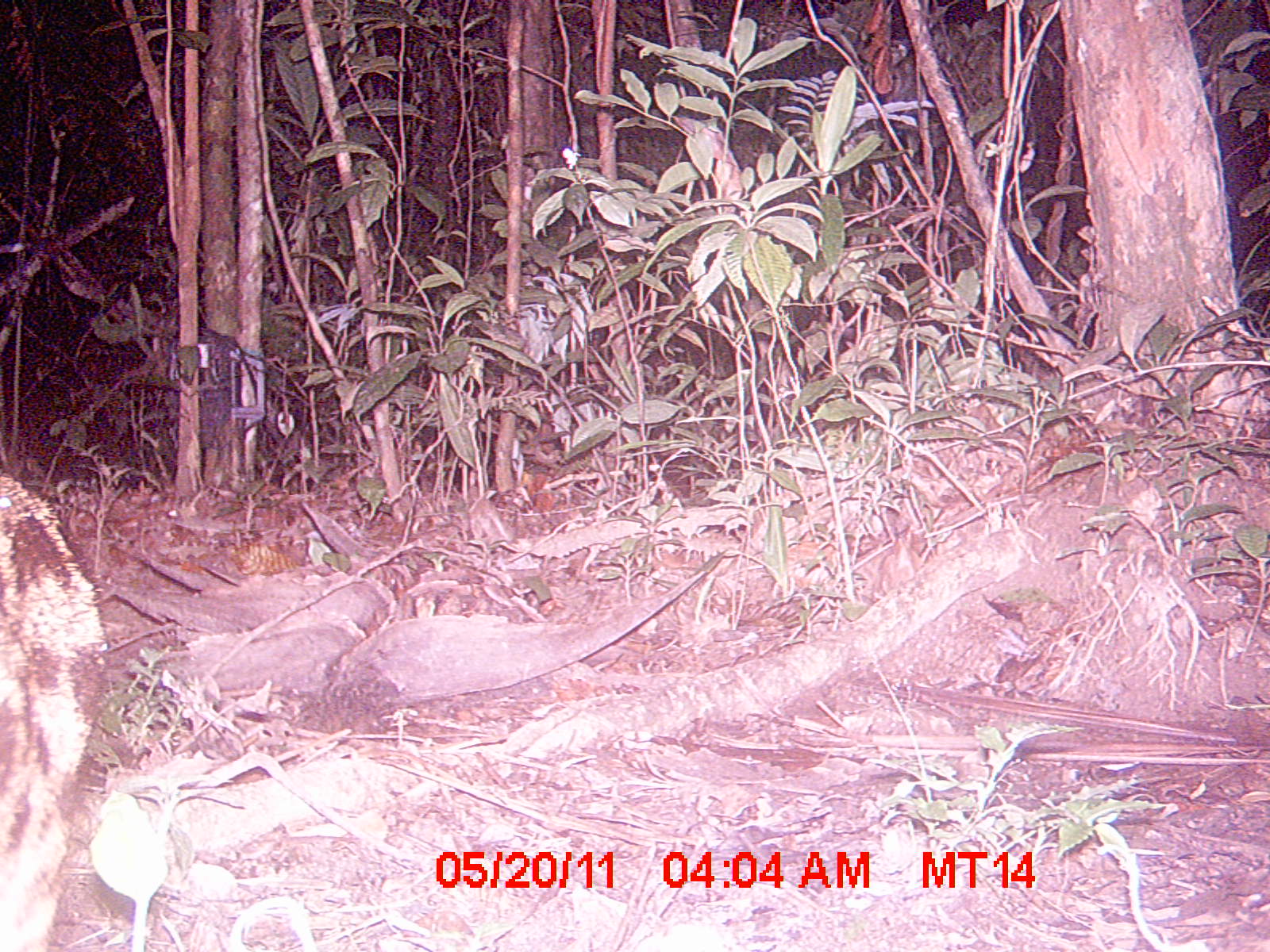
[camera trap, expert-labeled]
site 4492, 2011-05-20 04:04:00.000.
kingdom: Animalia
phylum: Chordata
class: Mammalia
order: Carnivora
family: Eupleridae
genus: Fossa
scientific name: Fossa fossana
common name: fanaloka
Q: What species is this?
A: Fossa fossana (fanaloka).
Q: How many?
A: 1.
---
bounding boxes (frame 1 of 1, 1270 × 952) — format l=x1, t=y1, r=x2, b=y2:
fossa fossana: l=2, t=477, r=104, b=952